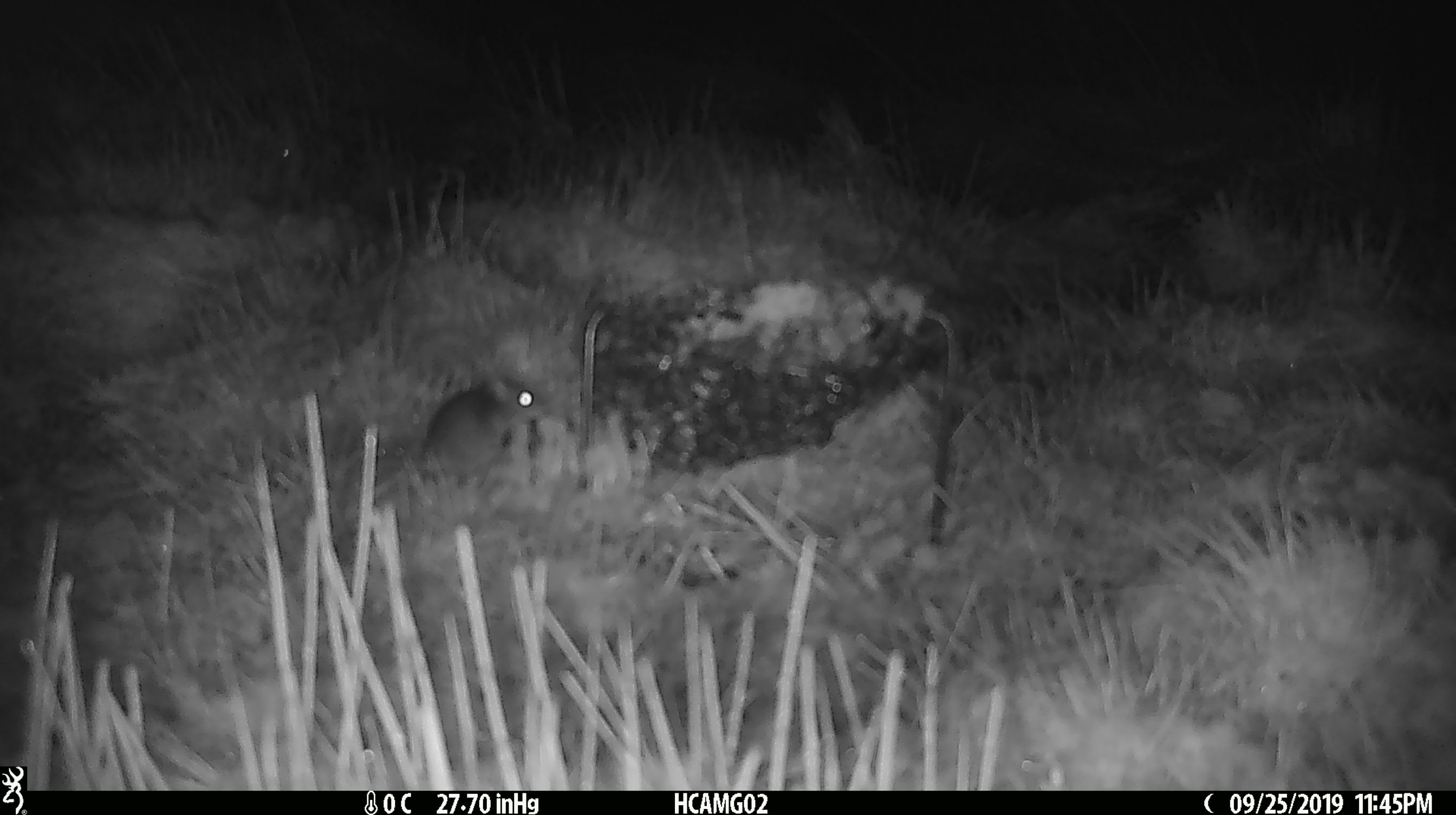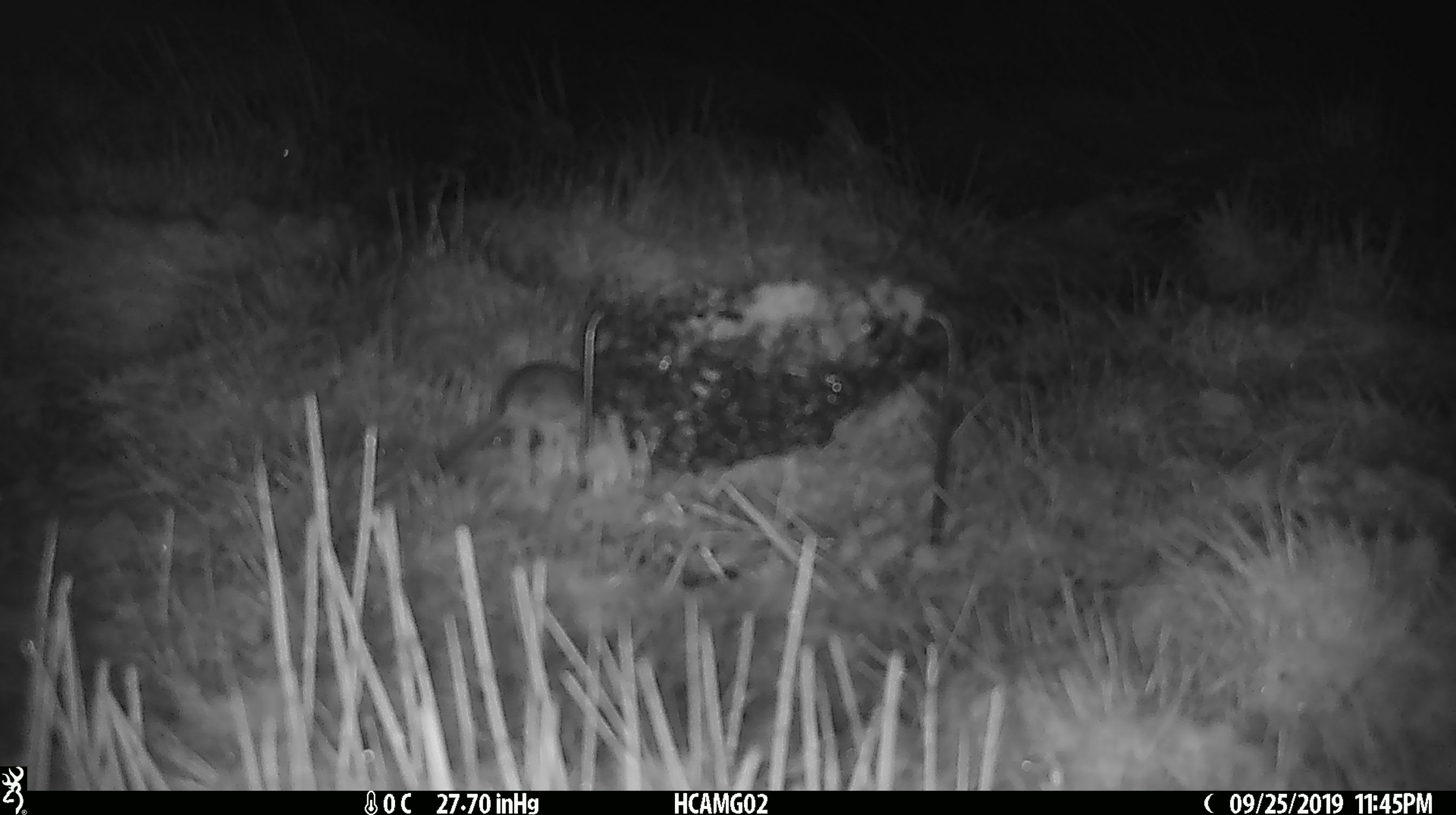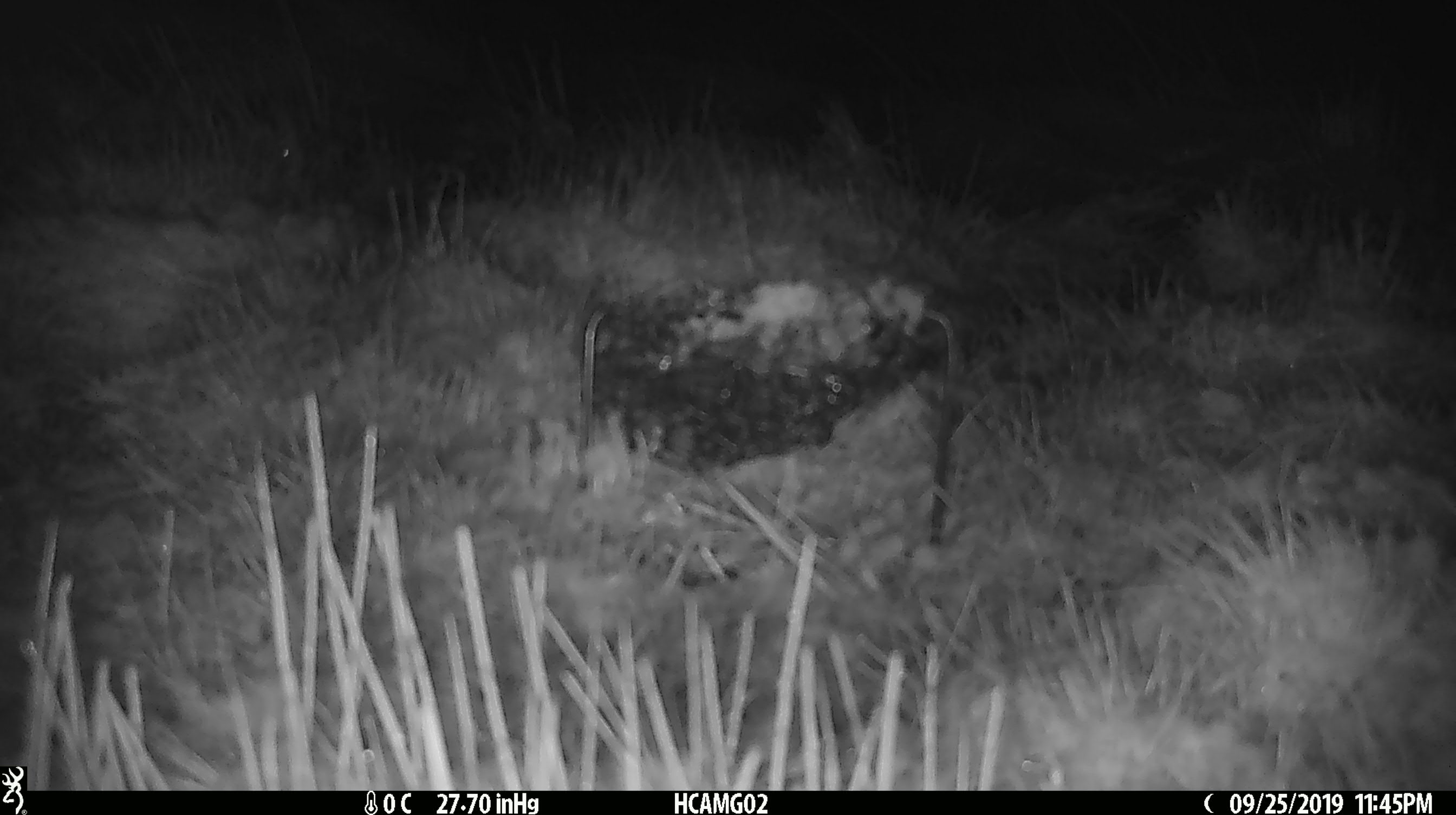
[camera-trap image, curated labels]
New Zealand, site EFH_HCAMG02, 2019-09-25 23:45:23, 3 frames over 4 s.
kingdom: Animalia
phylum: Chordata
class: Mammalia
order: Rodentia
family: Muridae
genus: Mus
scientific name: Mus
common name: mouse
Mouse (Mus).